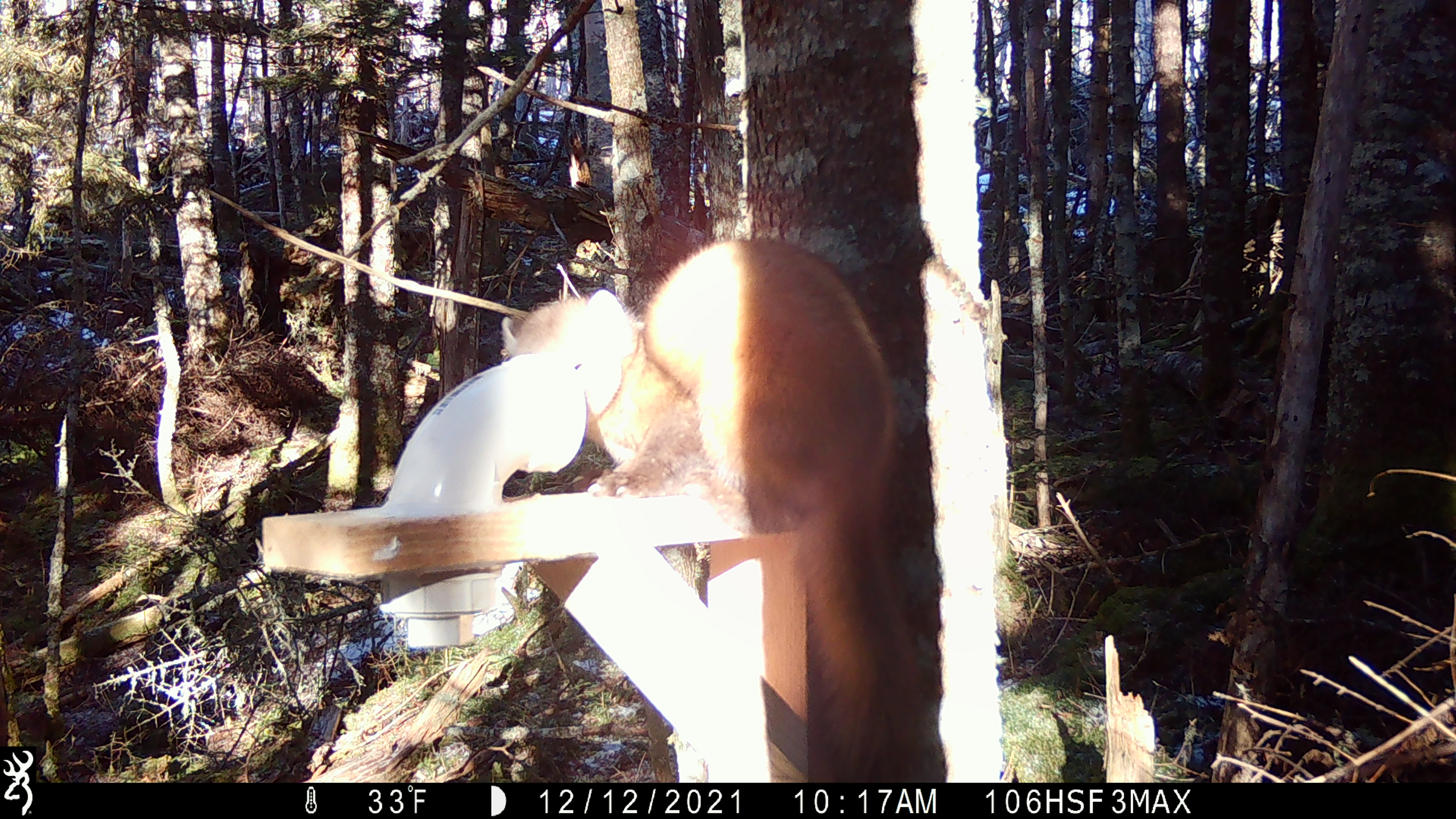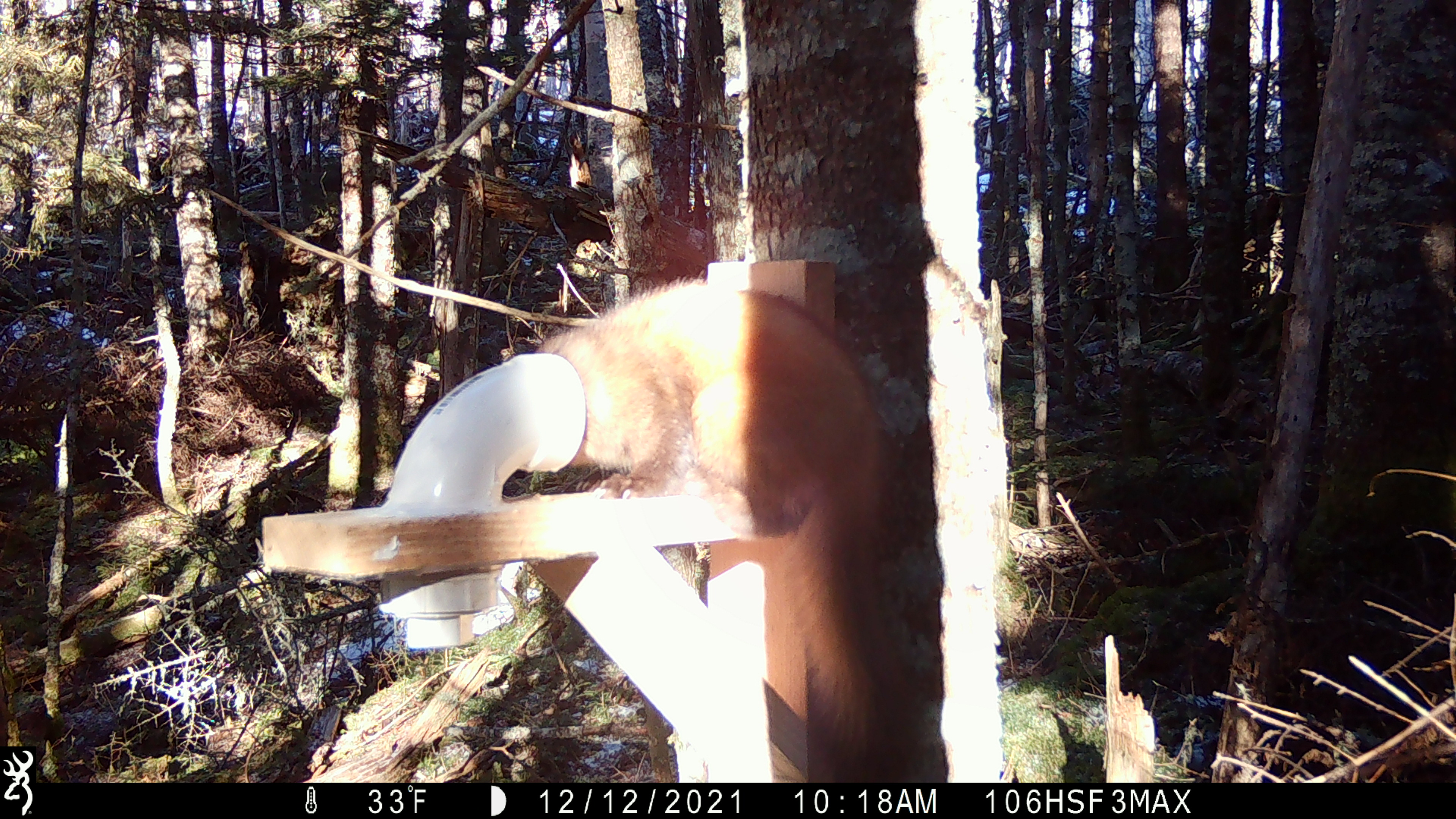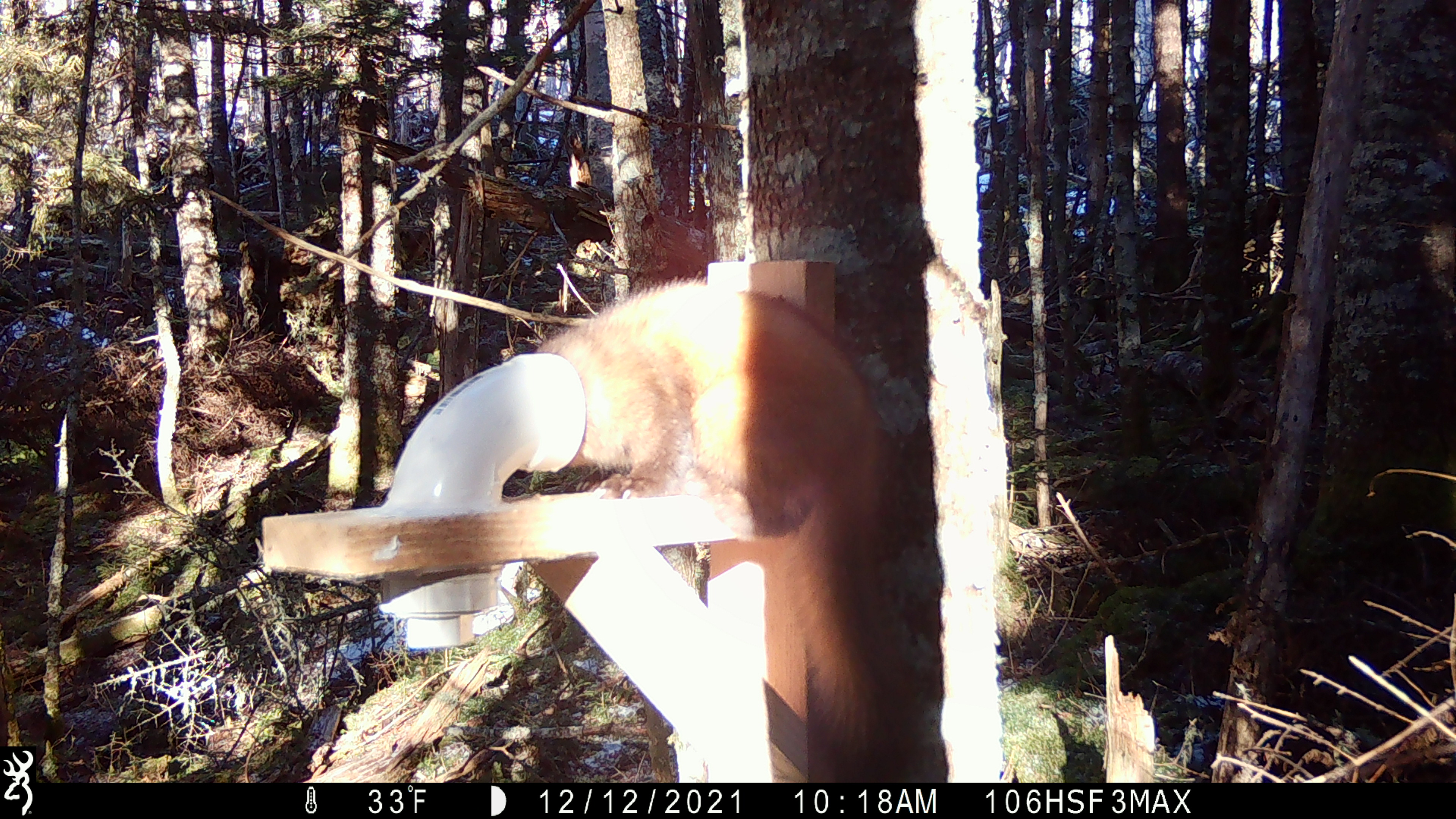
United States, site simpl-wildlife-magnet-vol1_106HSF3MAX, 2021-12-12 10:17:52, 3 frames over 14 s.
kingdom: Animalia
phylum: Chordata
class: Mammalia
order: Carnivora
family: Mustelidae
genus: Martes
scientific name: Martes americana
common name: american marten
American marten (Martes americana).